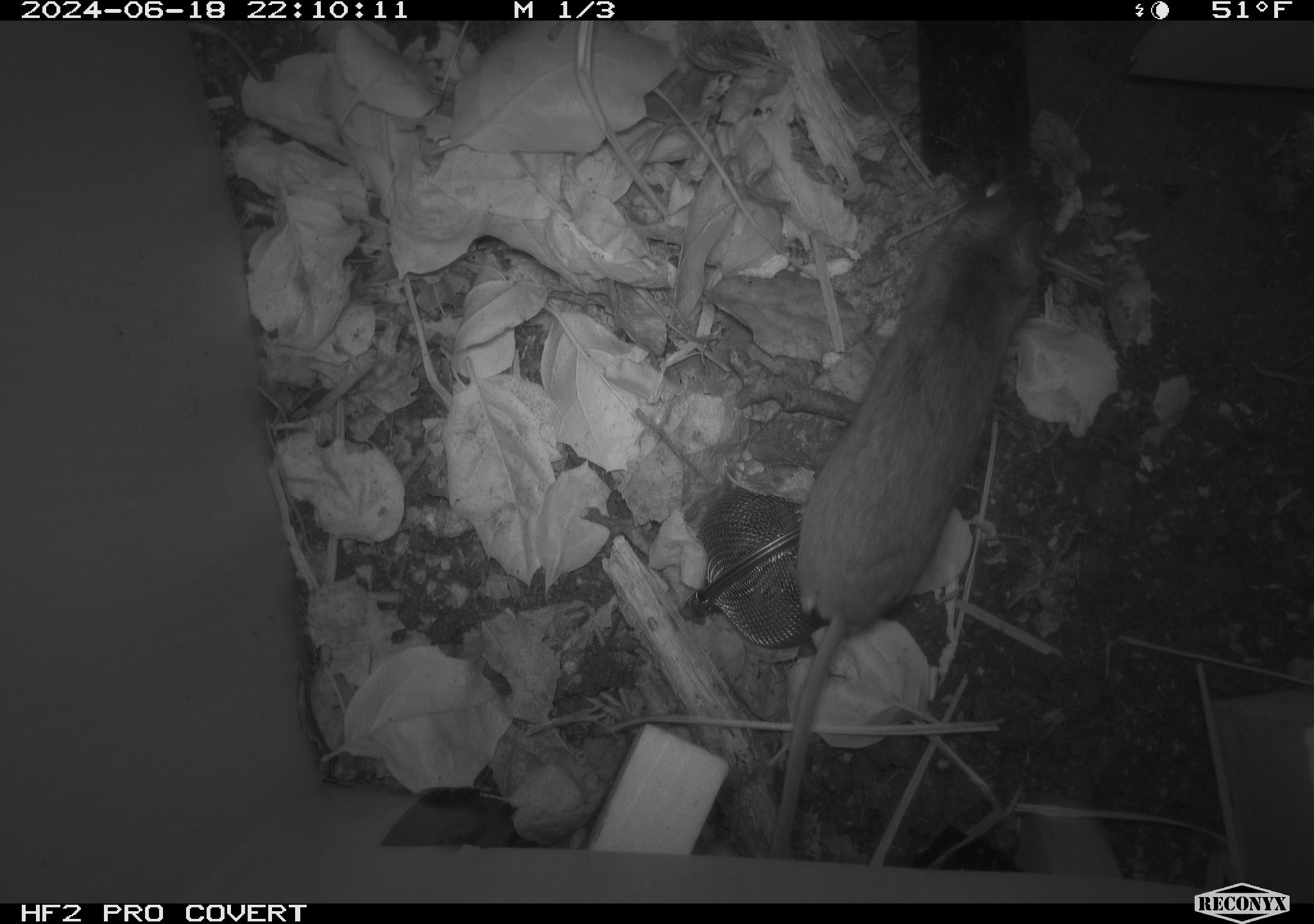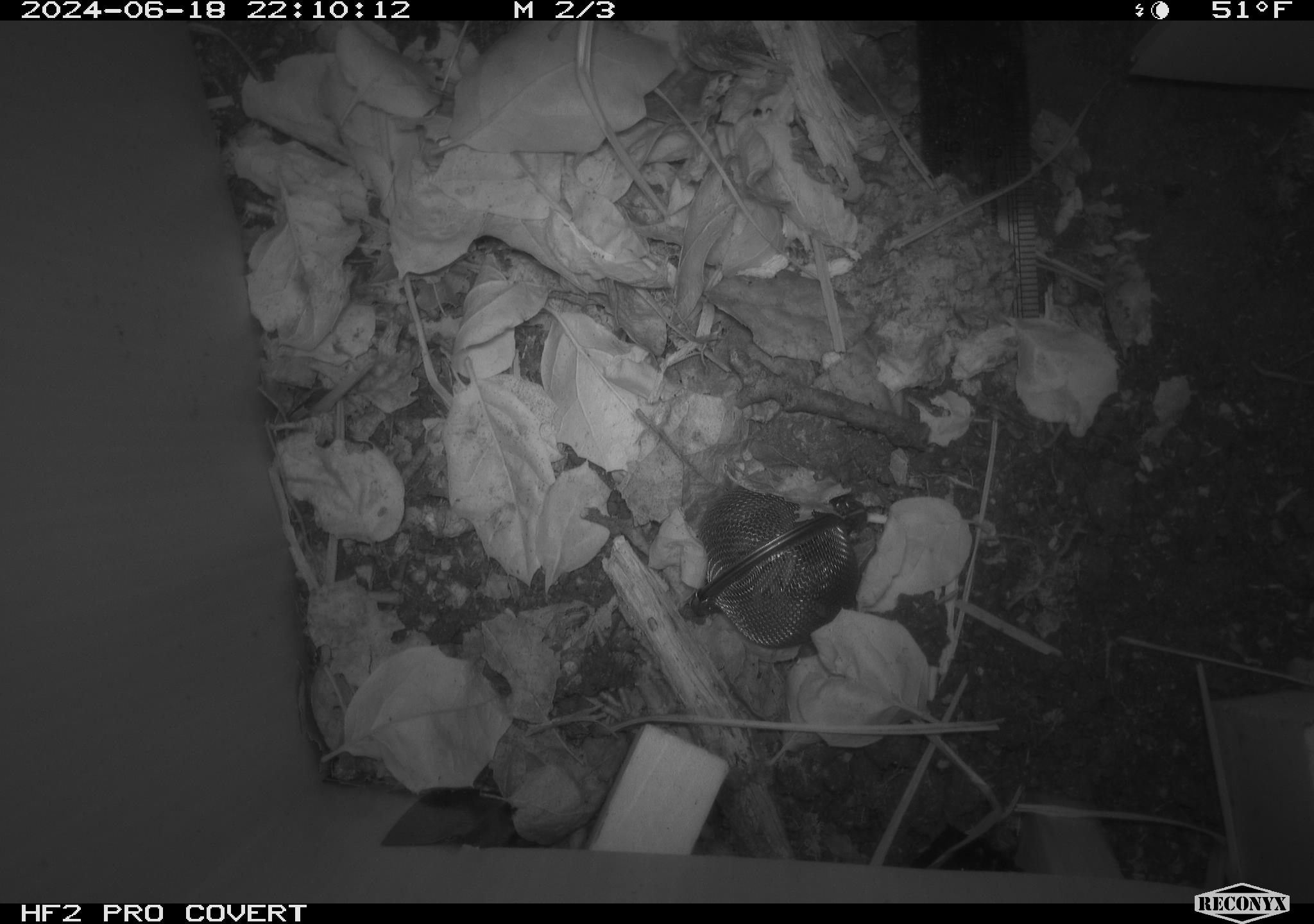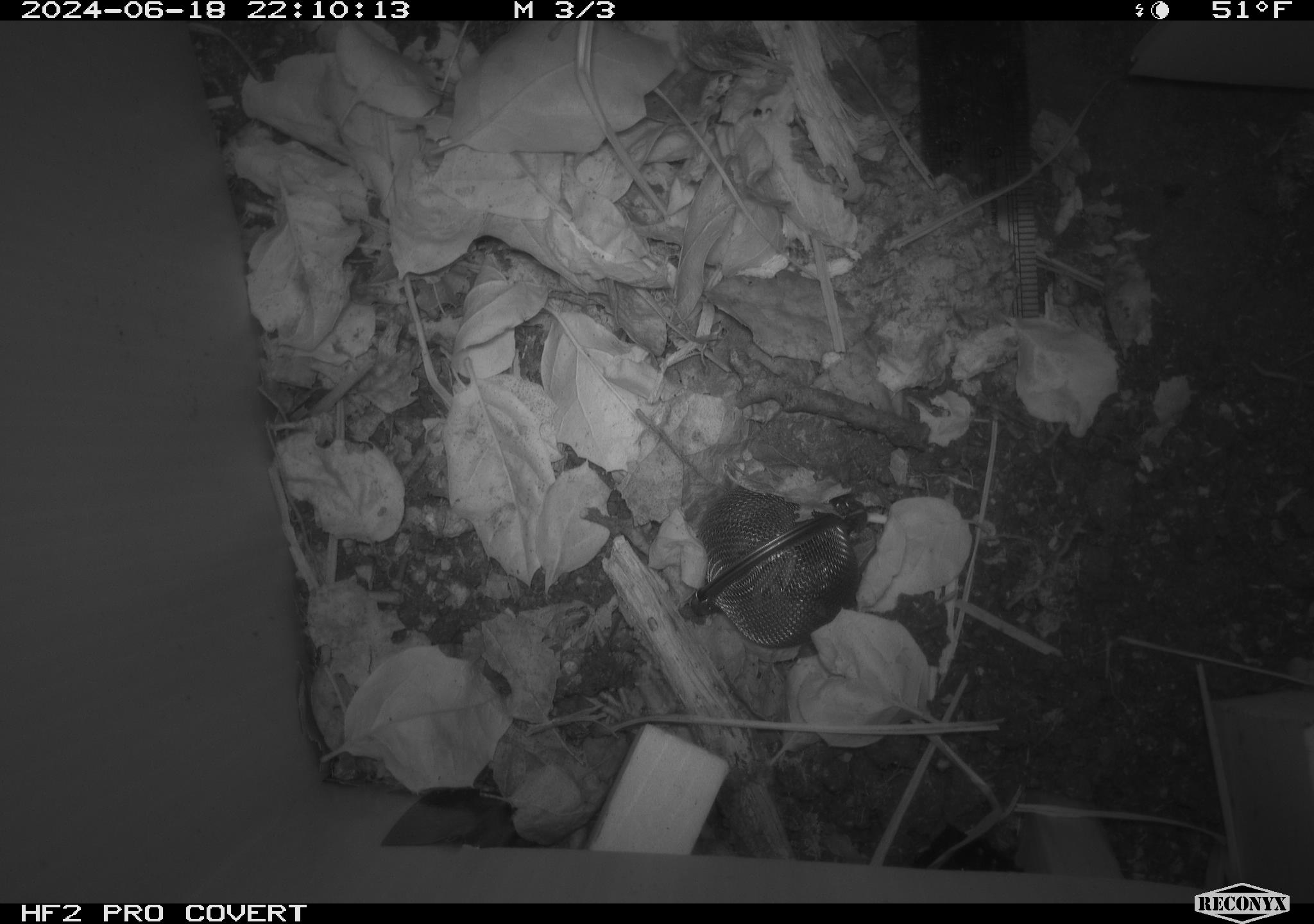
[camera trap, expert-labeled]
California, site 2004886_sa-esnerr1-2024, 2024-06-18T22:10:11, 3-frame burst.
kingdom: Animalia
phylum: Chordata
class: Mammalia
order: Rodentia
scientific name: Rodentia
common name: rodent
Rodent (Rodentia).